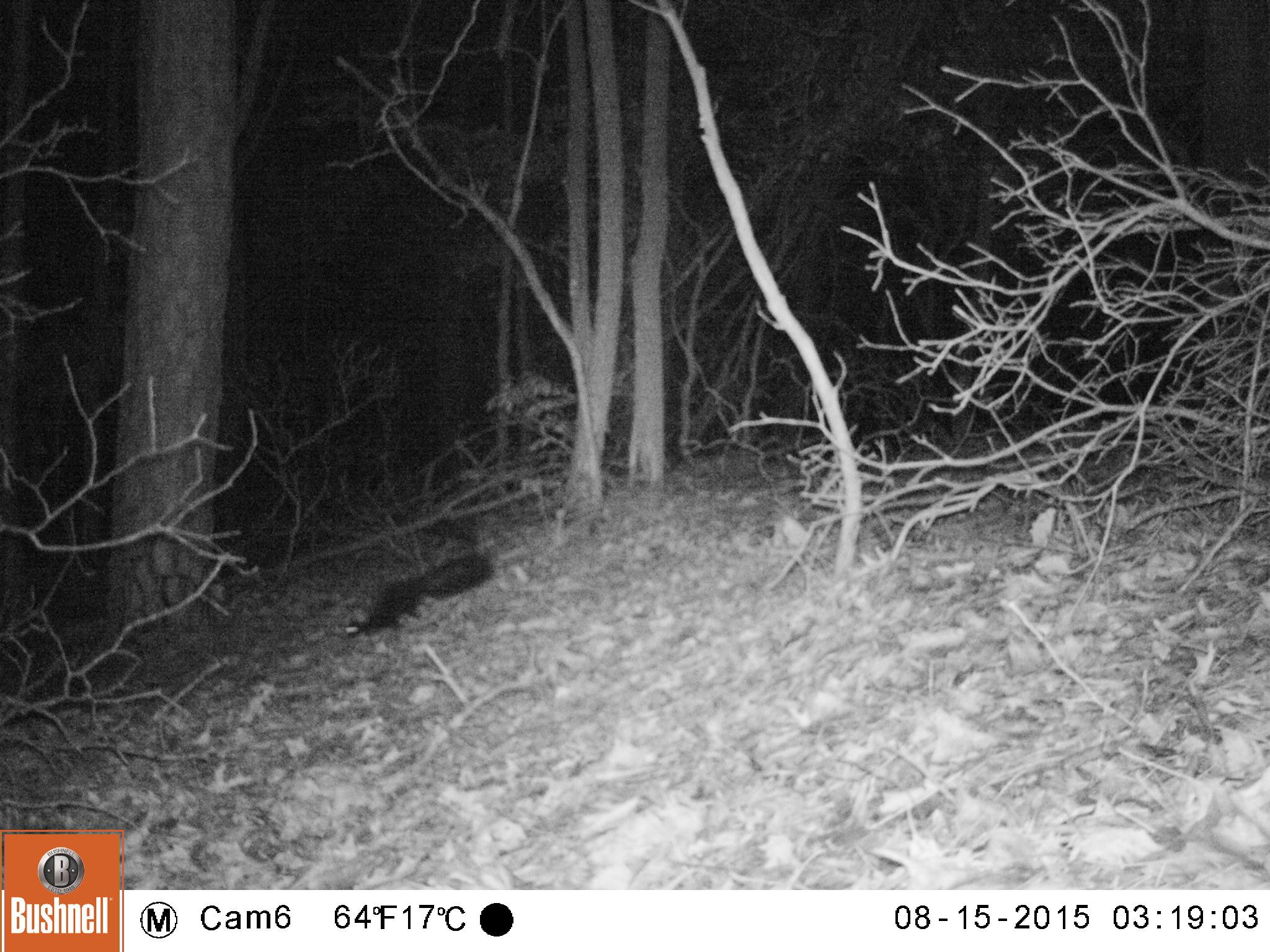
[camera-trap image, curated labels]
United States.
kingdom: Animalia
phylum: Chordata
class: Mammalia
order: Carnivora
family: Mephitidae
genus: Mephitis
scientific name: Mephitis mephitis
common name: striped skunk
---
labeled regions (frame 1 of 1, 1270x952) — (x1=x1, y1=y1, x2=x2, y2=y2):
Striped Skunk: (x1=340, y1=546, x2=503, y2=651)